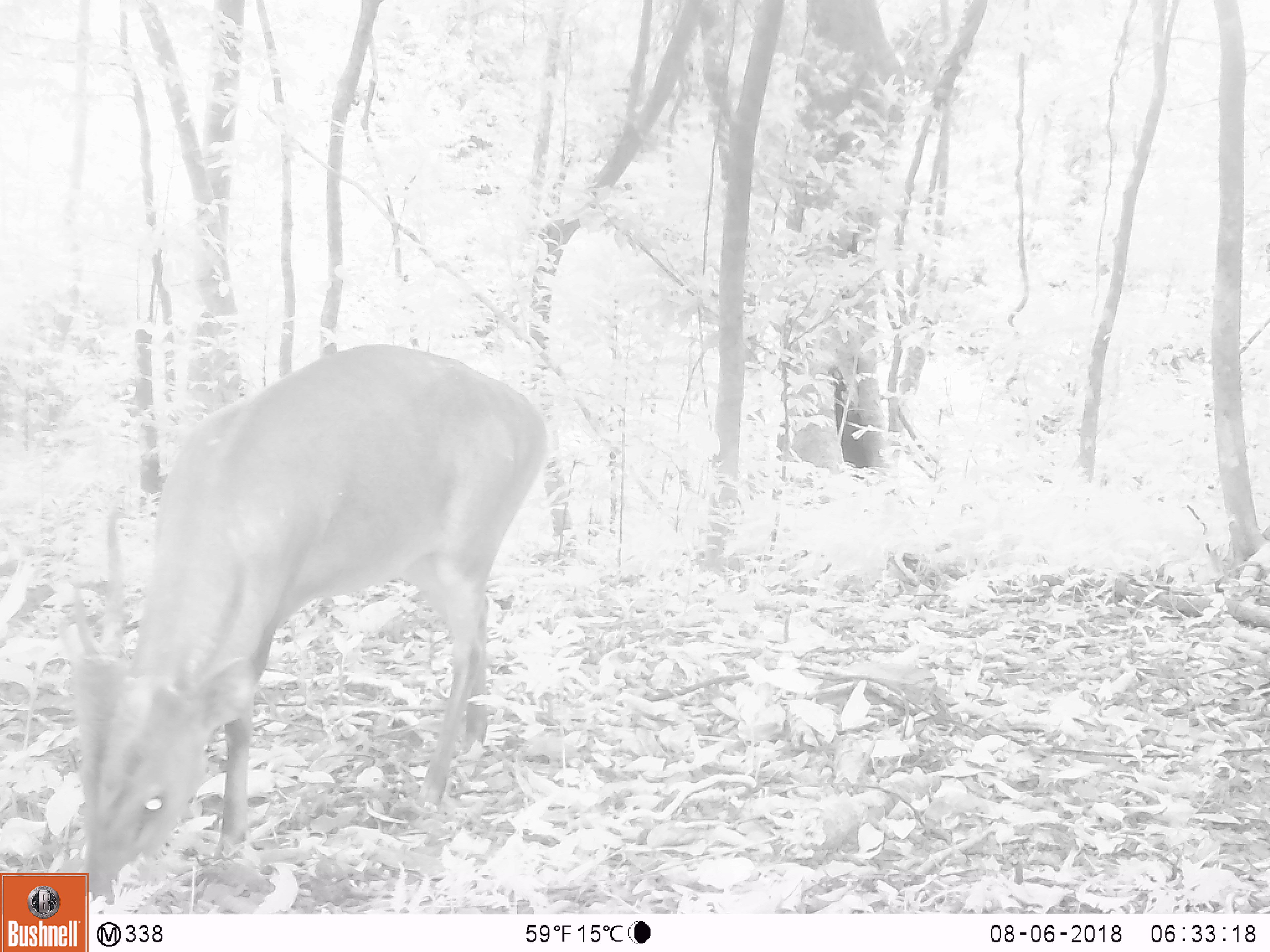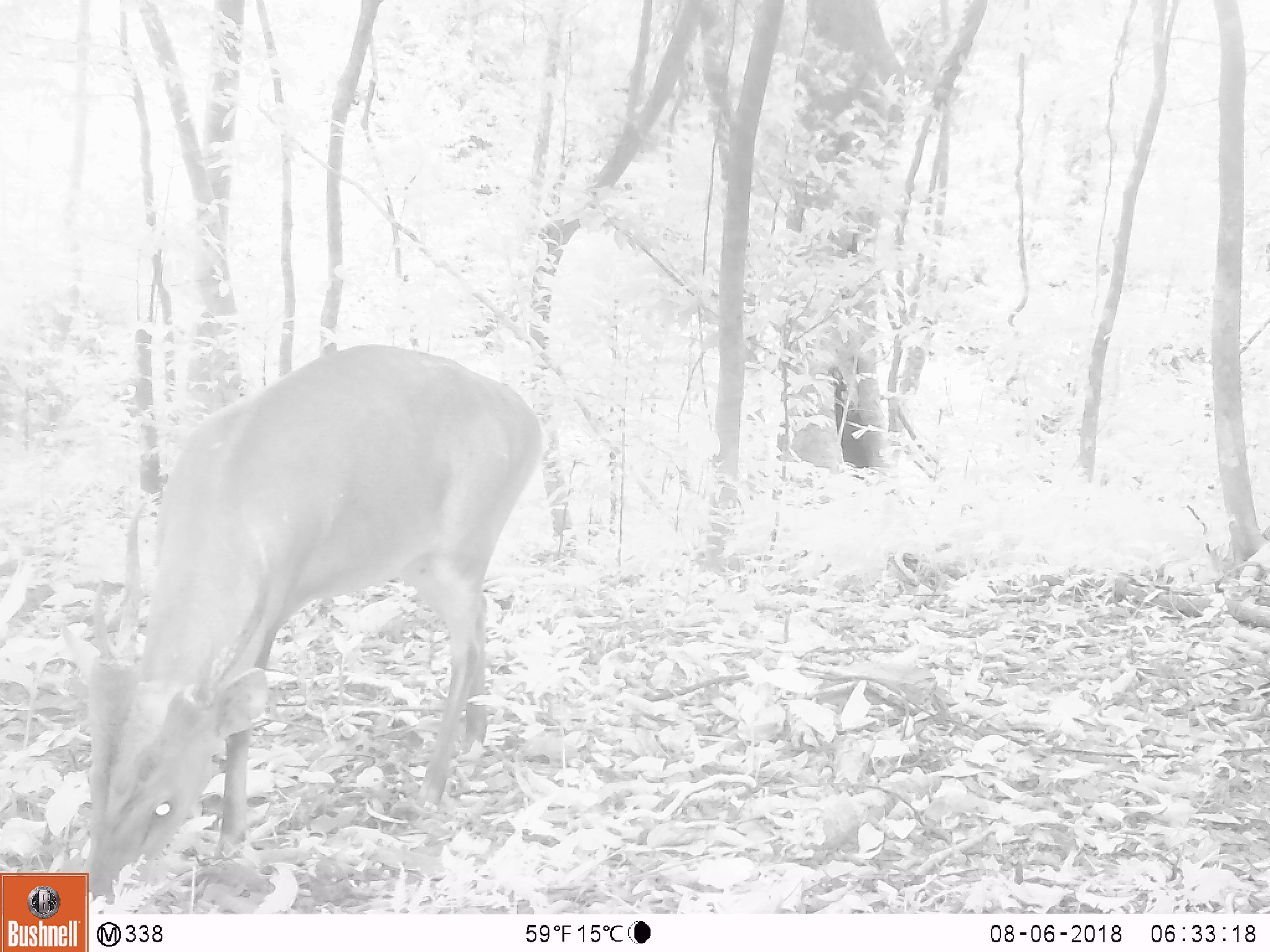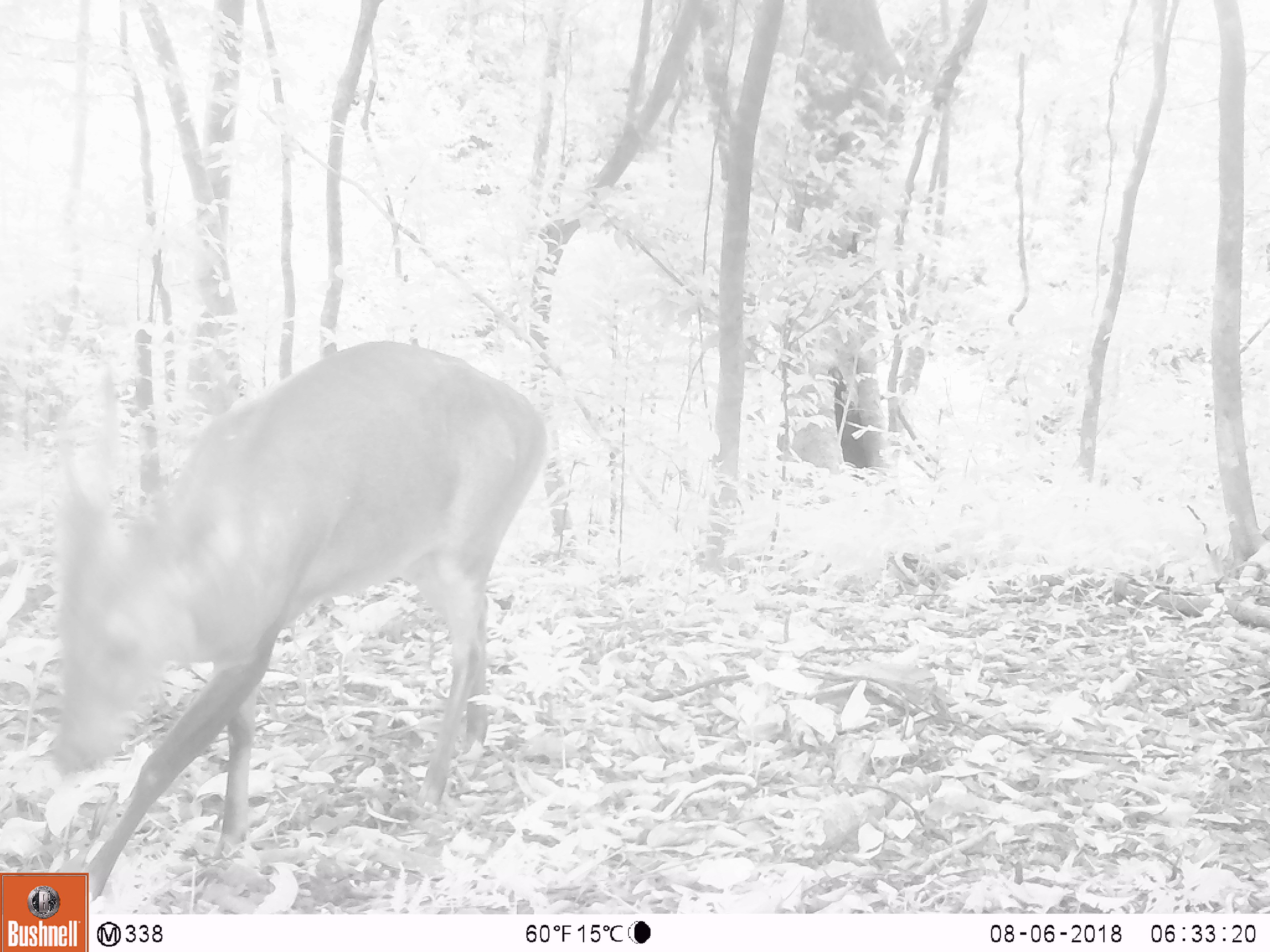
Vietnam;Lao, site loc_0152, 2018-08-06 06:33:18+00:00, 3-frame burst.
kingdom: Animalia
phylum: Chordata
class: Mammalia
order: Artiodactyla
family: Cervidae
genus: Muntiacus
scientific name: Muntiacus vuquangensis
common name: large-antlered muntjac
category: large antlered muntjac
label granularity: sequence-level